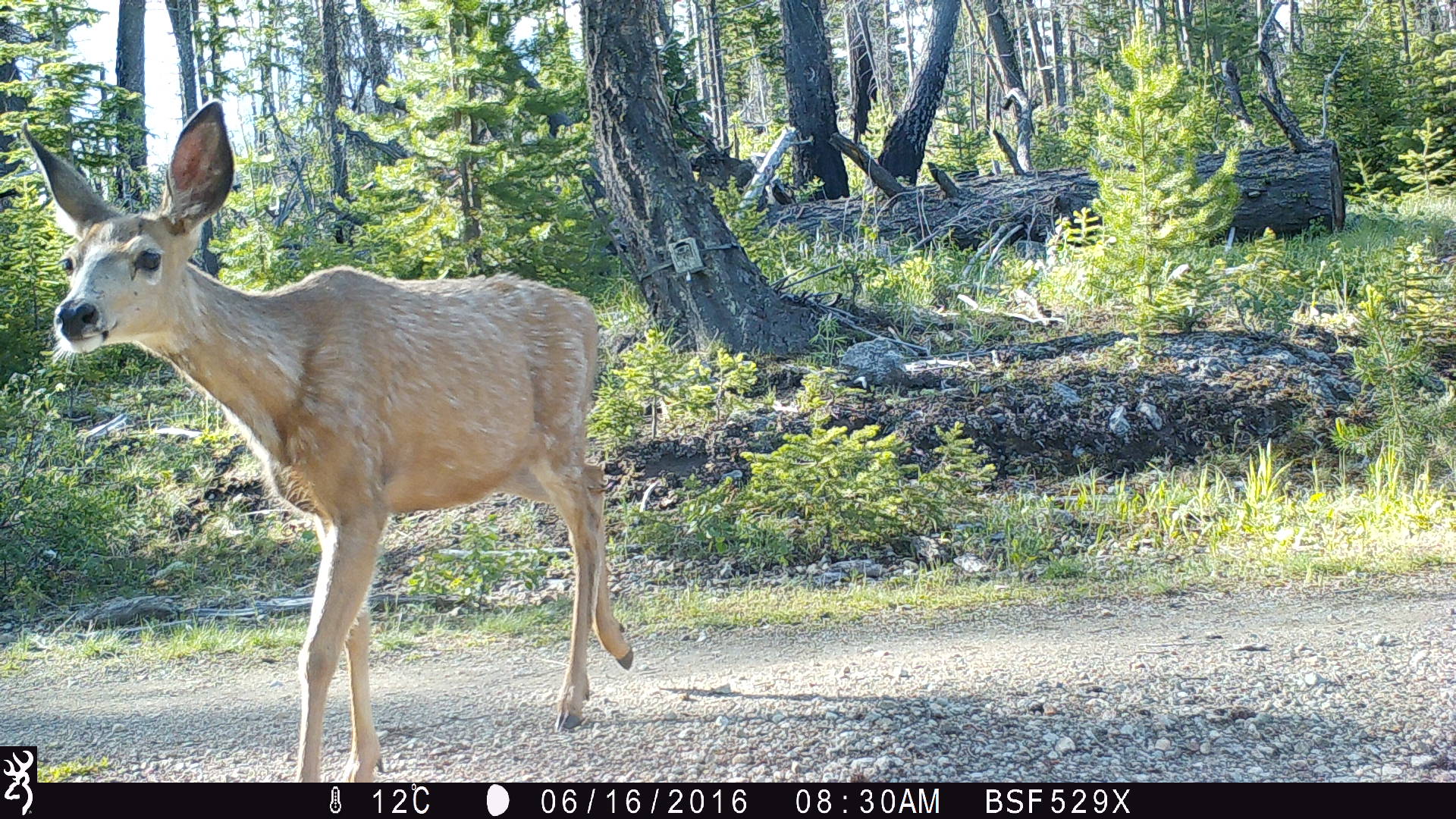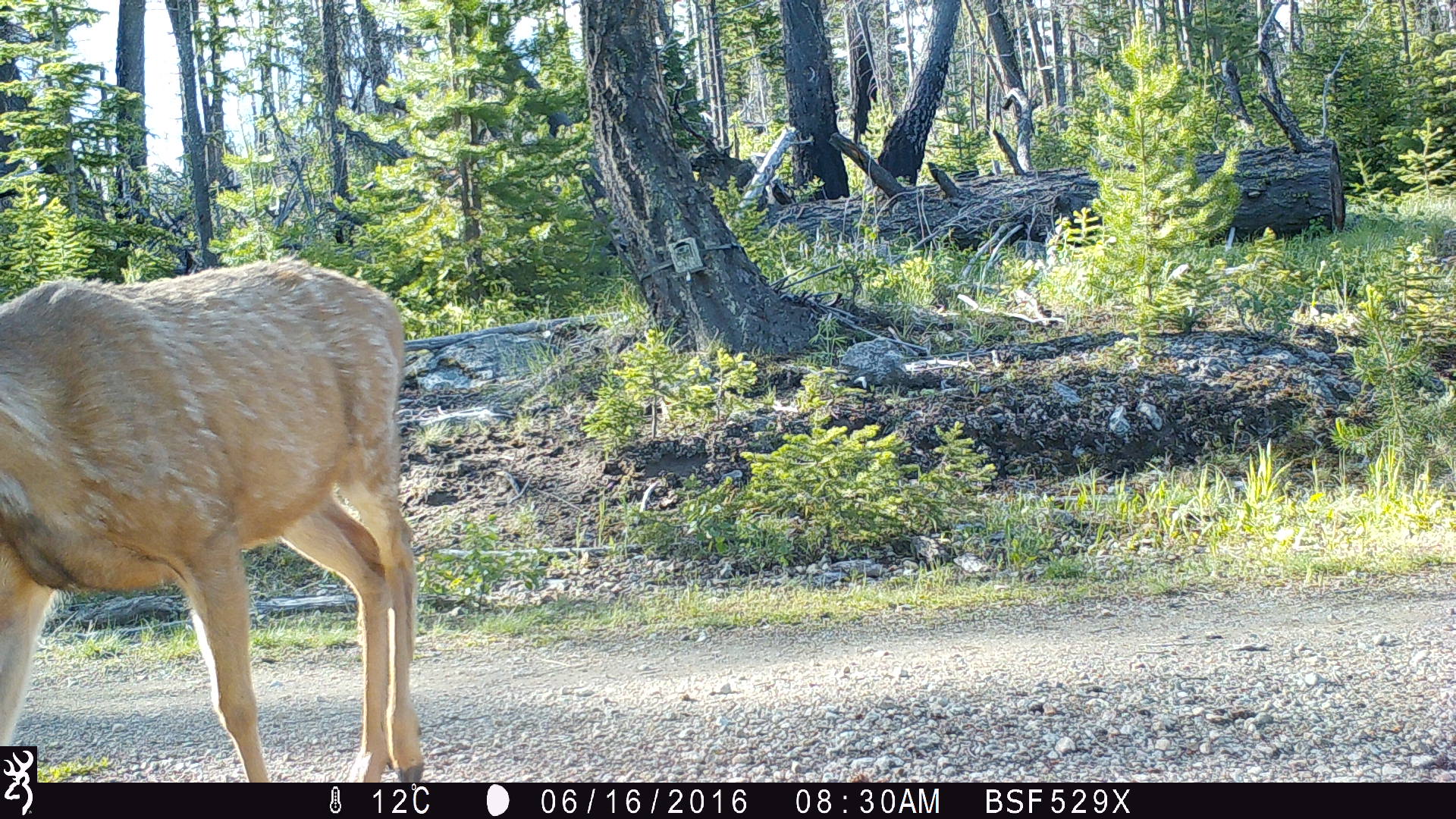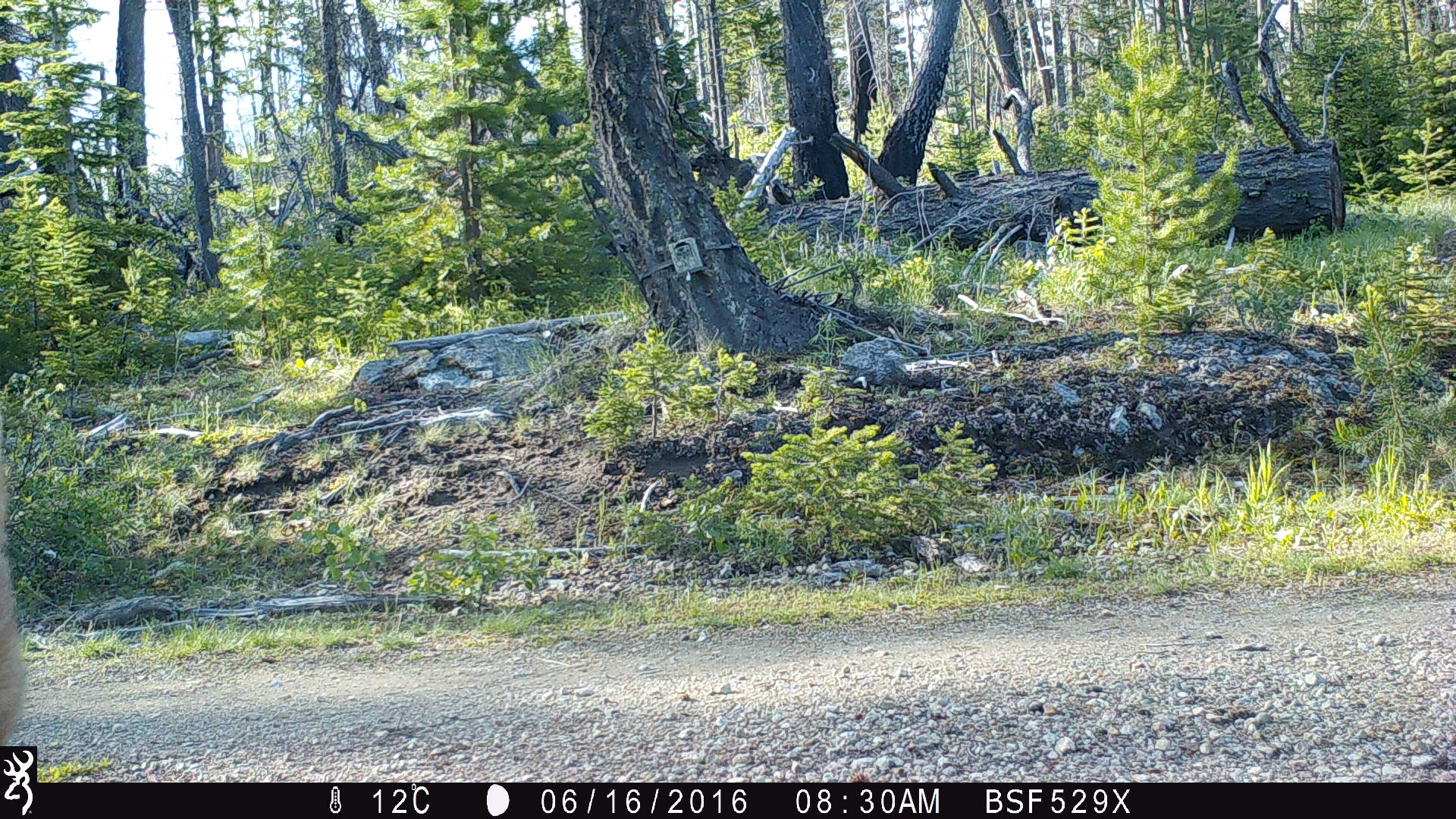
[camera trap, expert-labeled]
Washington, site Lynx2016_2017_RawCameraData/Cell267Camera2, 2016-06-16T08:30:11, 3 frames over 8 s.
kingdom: Animalia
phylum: Chordata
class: Mammalia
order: Artiodactyla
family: Cervidae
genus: Odocoileus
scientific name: Odocoileus hemionus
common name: mule deer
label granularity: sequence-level